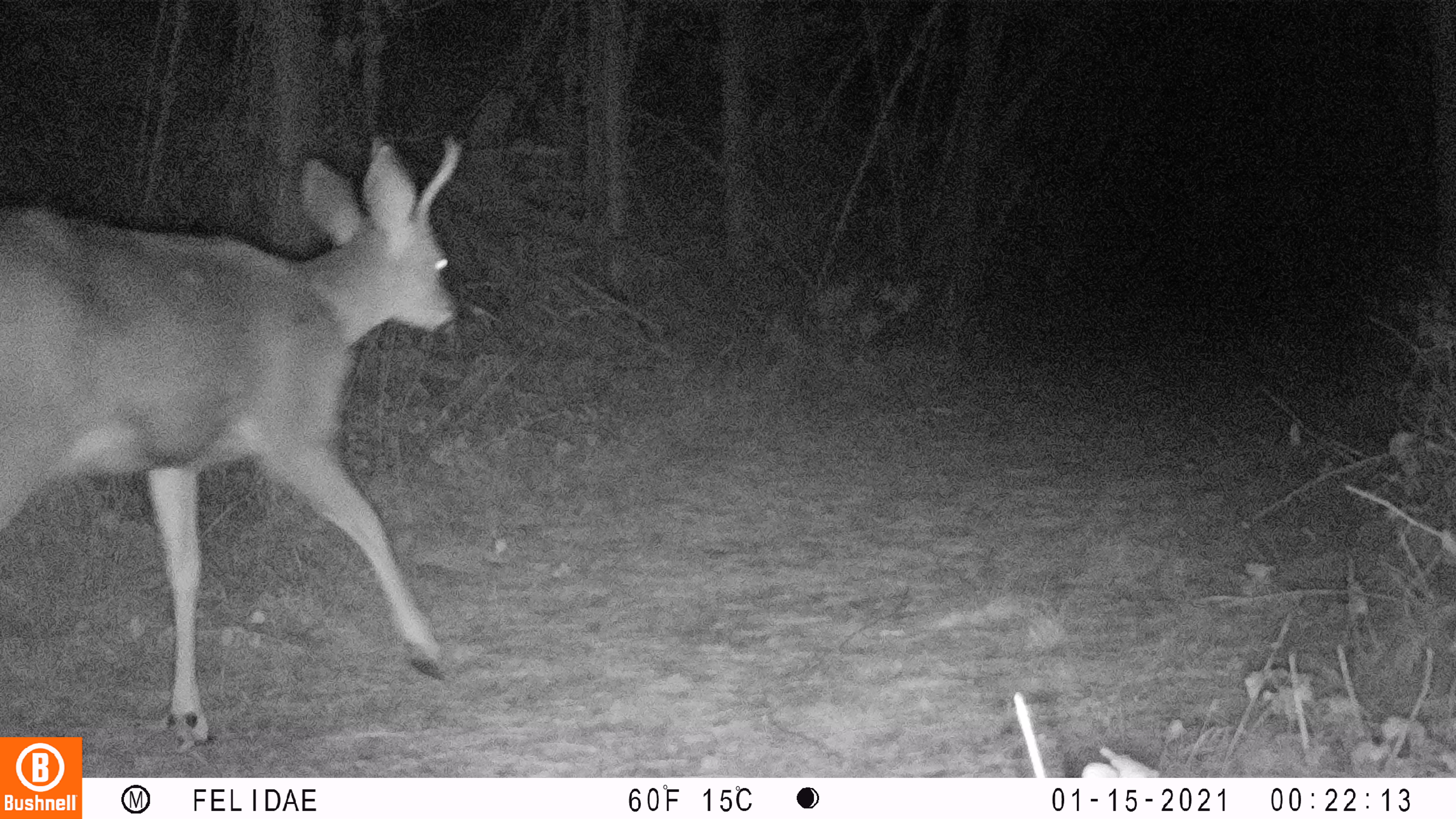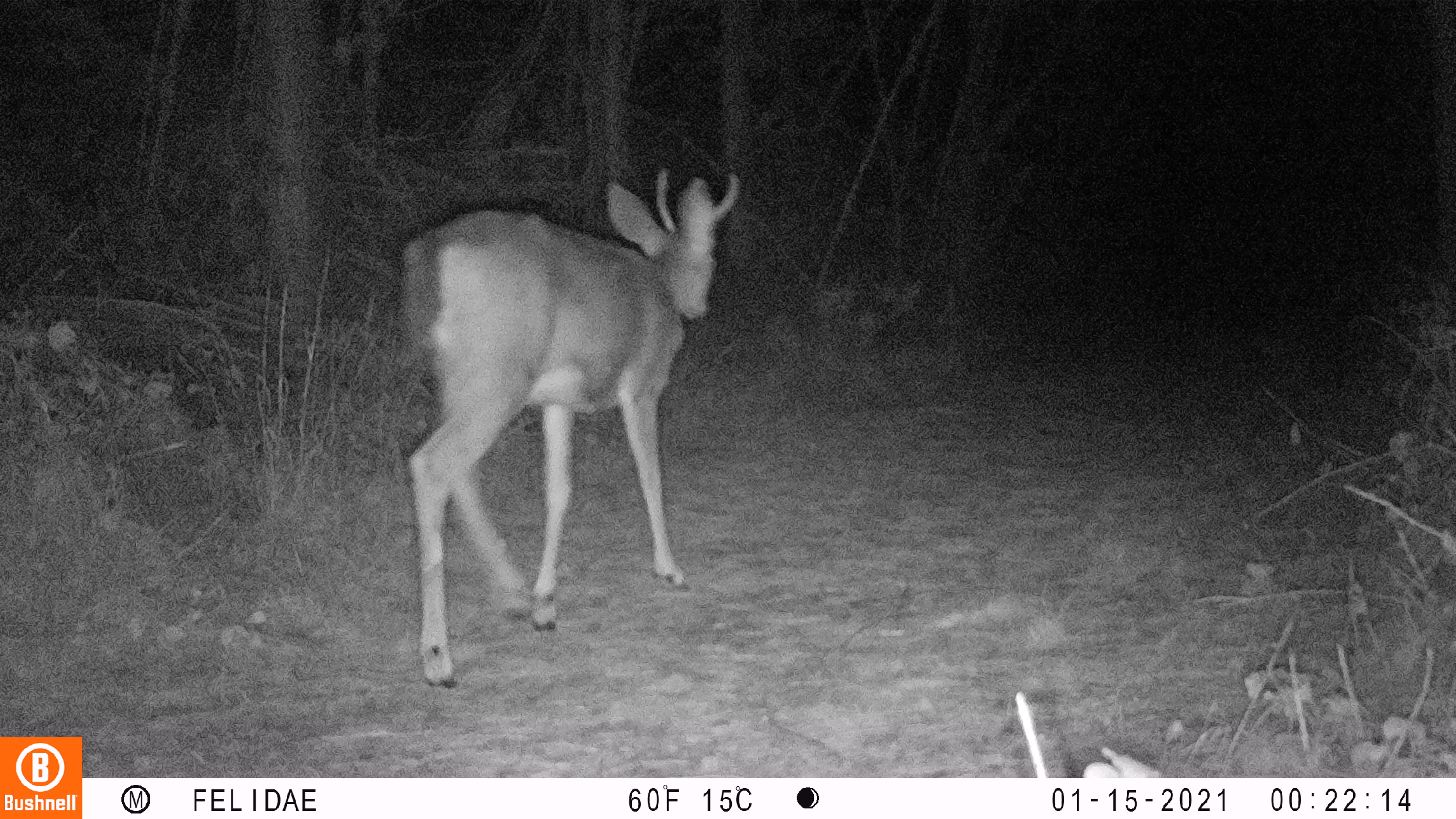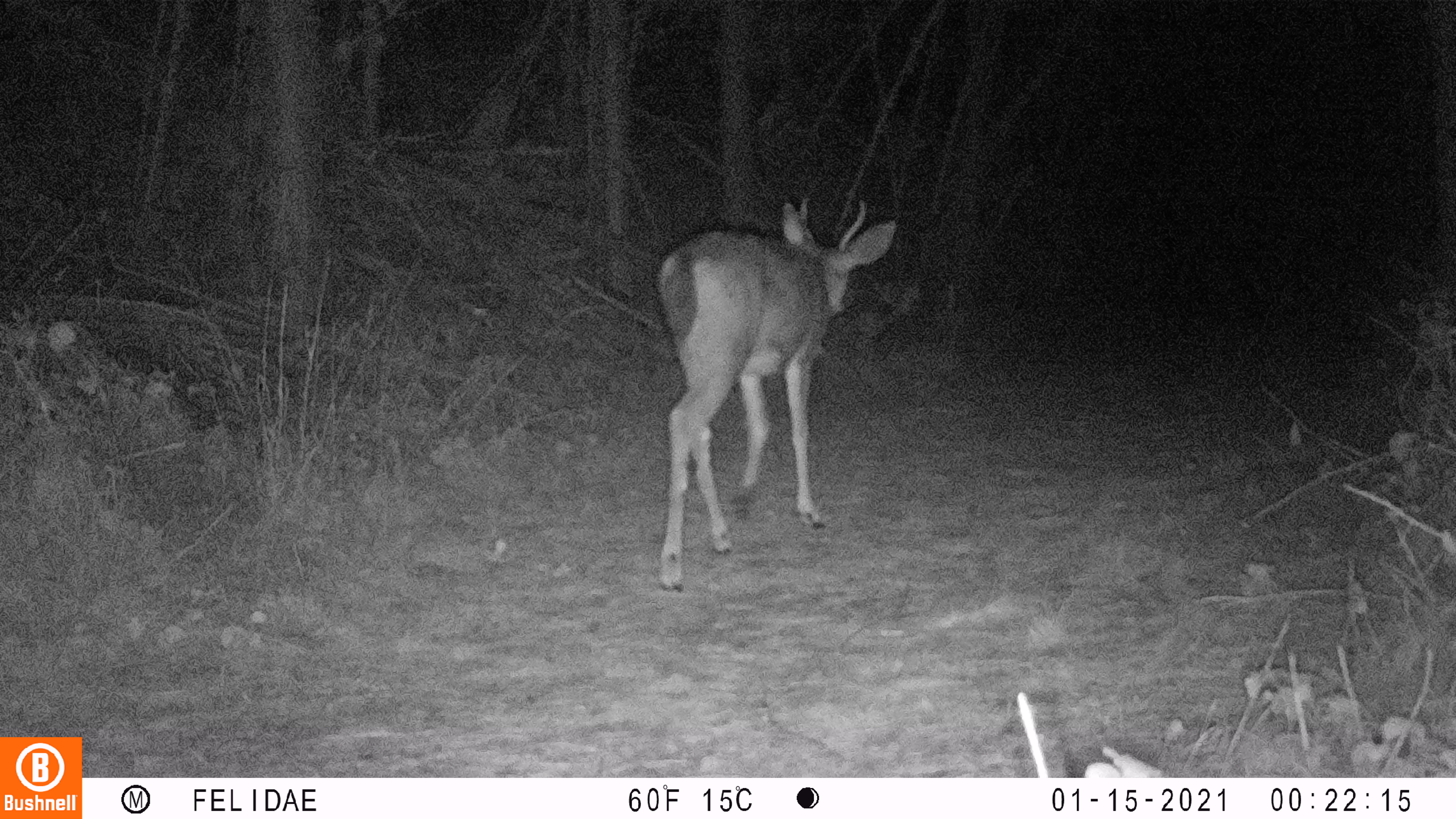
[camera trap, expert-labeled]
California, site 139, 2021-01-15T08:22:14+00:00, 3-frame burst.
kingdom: Animalia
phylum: Chordata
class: Mammalia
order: Artiodactyla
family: Cervidae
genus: Odocoileus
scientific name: Odocoileus hemionus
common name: mule deer